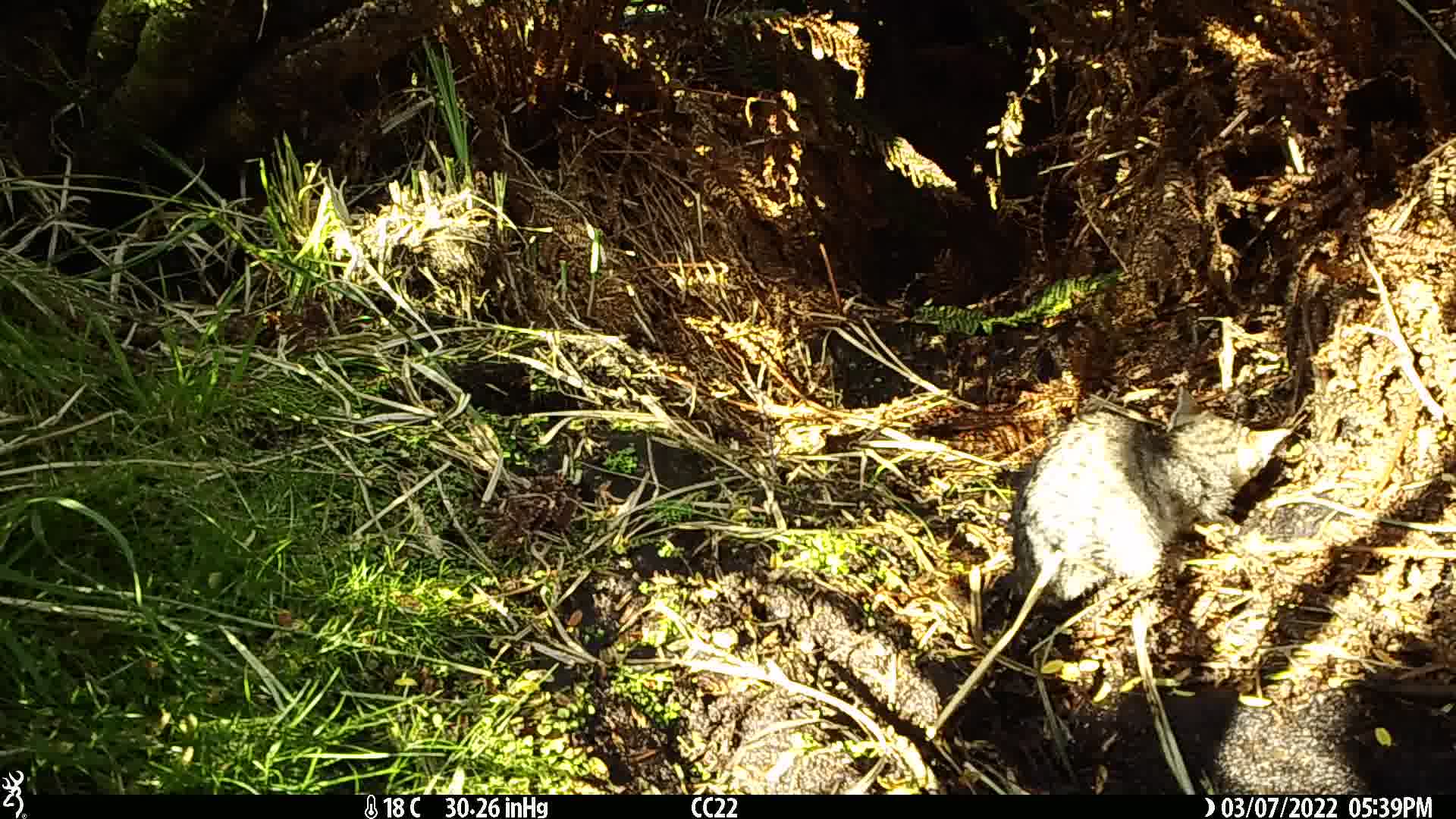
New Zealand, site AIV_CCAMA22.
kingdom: Animalia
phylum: Chordata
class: Mammalia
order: Carnivora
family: Felidae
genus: Felis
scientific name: Felis catus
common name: domestic cat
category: cat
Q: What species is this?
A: Cat (domestic cat) (Felis catus).